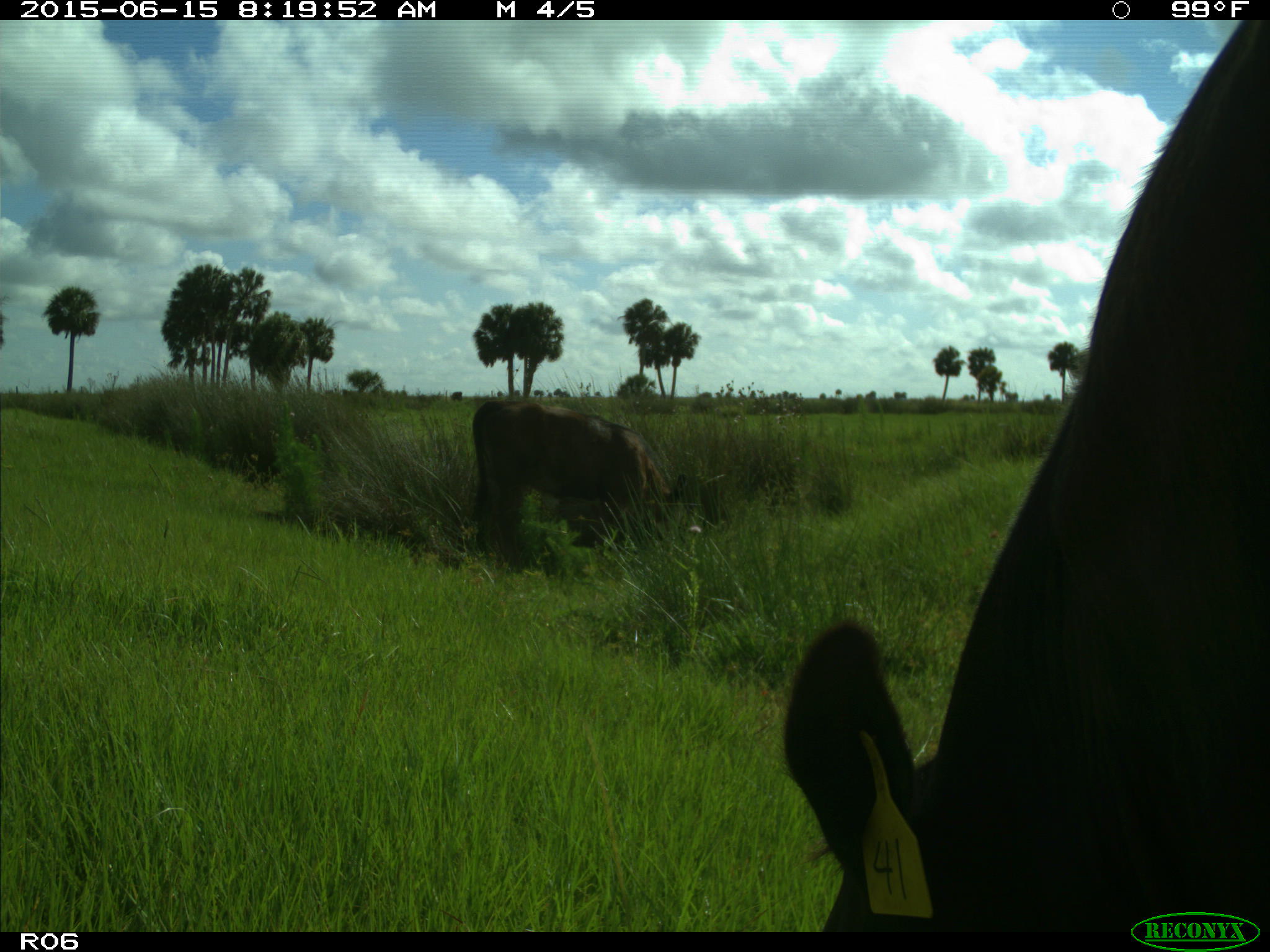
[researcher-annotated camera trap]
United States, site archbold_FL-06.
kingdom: Animalia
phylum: Chordata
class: Mammalia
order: Artiodactyla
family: Bovidae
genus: Bos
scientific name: Bos taurus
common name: domestic cow